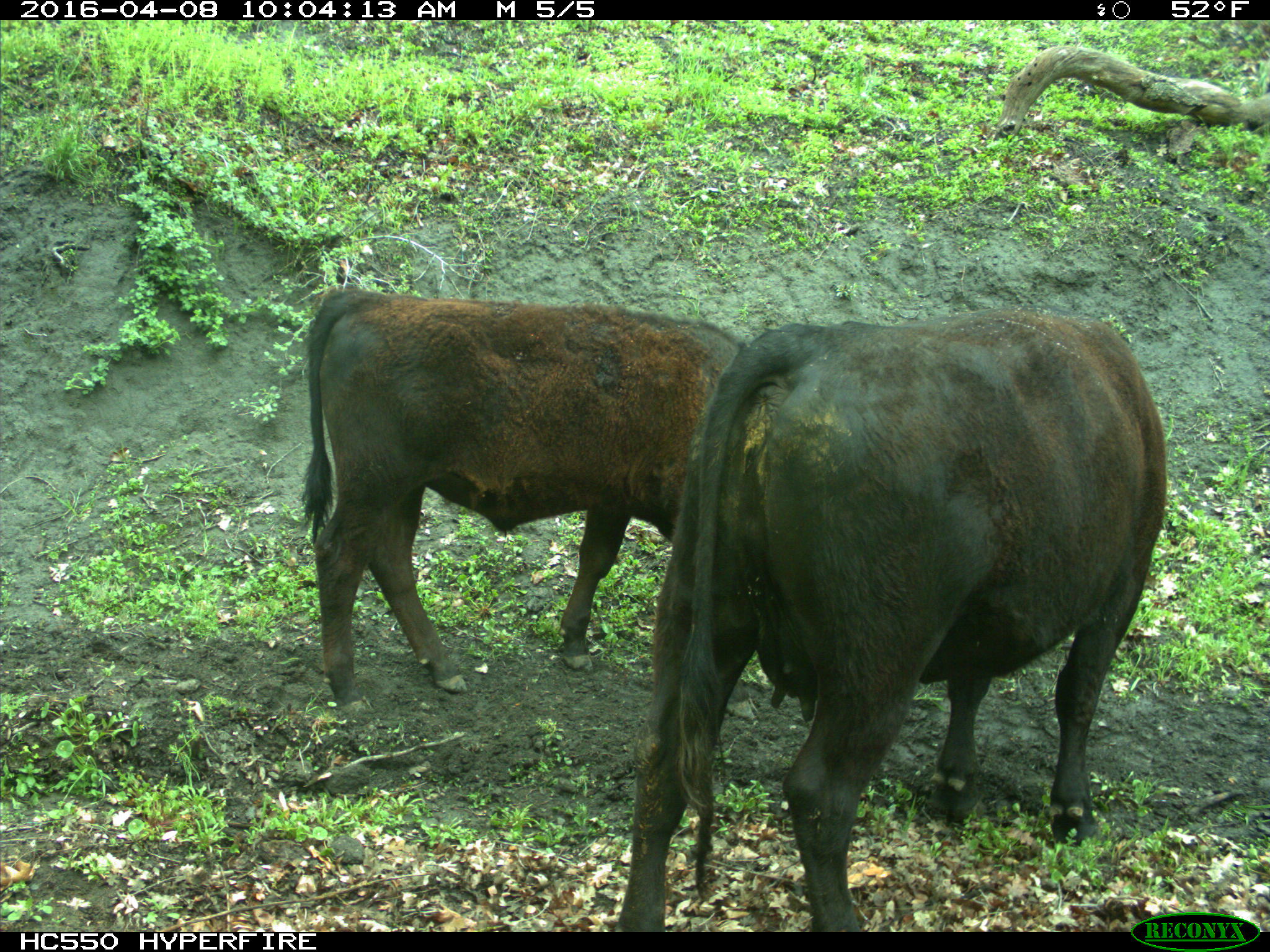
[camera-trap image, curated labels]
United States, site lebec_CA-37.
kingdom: Animalia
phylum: Chordata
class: Mammalia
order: Artiodactyla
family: Bovidae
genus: Bos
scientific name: Bos taurus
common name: domestic cow